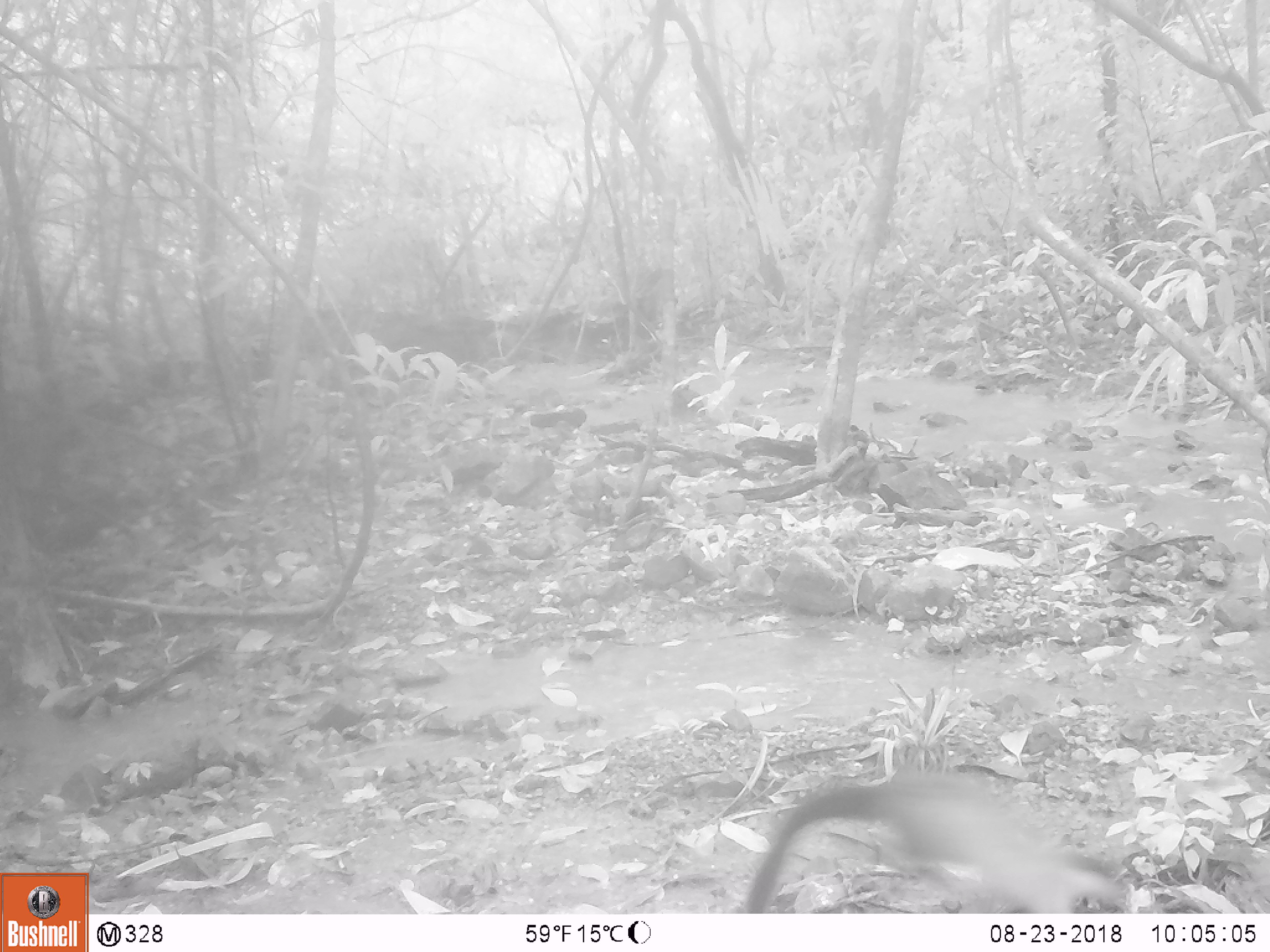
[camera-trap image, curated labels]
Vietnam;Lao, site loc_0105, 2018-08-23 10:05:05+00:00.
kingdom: Animalia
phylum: Chordata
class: Mammalia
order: Carnivora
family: Mustelidae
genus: Martes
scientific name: Martes flavigula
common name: yellow-throated marten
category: yellow throated marten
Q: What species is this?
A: Yellow throated marten (yellow-throated marten) (Martes flavigula).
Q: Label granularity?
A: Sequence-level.